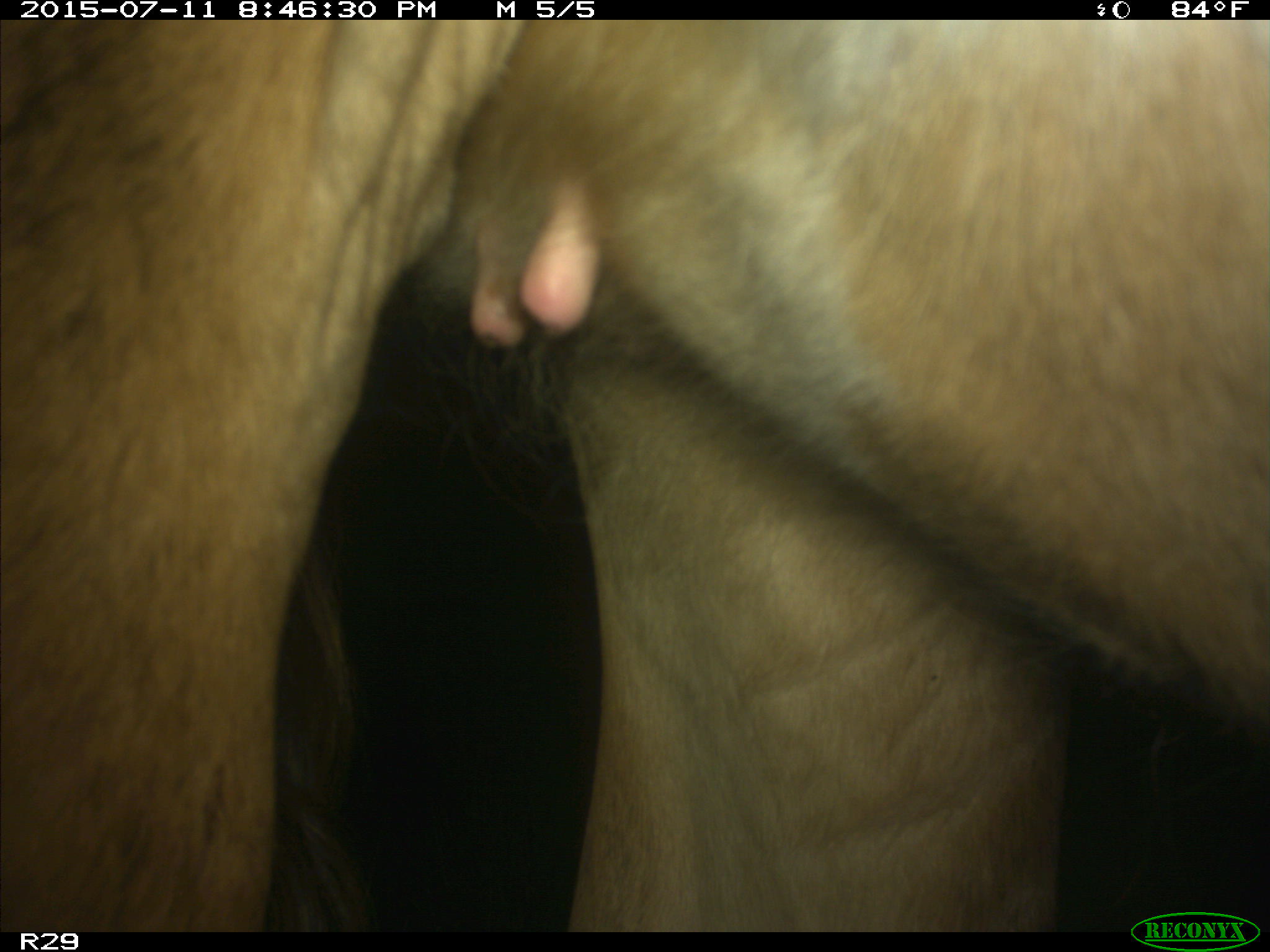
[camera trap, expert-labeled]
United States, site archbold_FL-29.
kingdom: Animalia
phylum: Chordata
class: Mammalia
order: Artiodactyla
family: Bovidae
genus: Bos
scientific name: Bos taurus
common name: domestic cow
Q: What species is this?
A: Bos taurus (domestic cow).